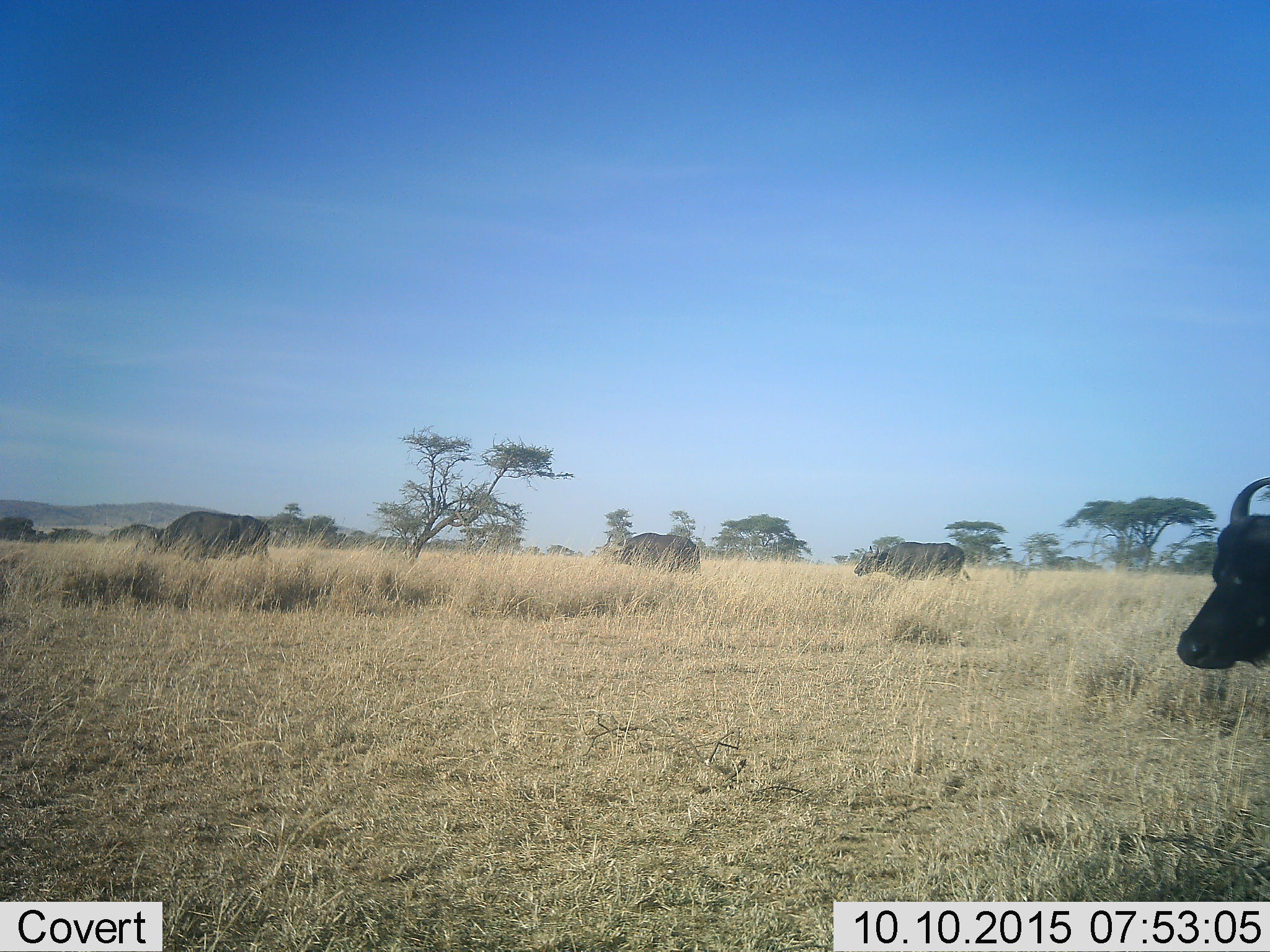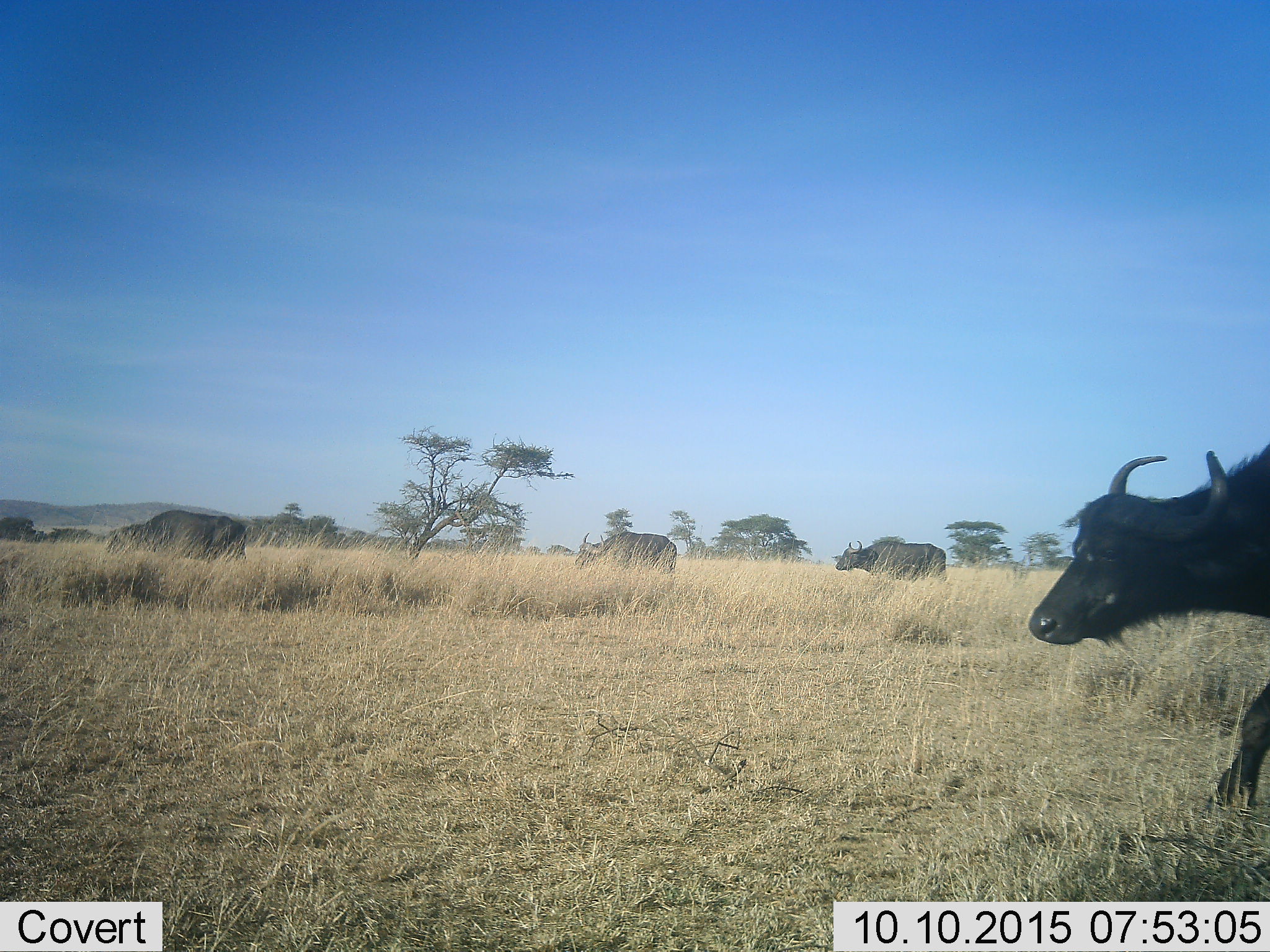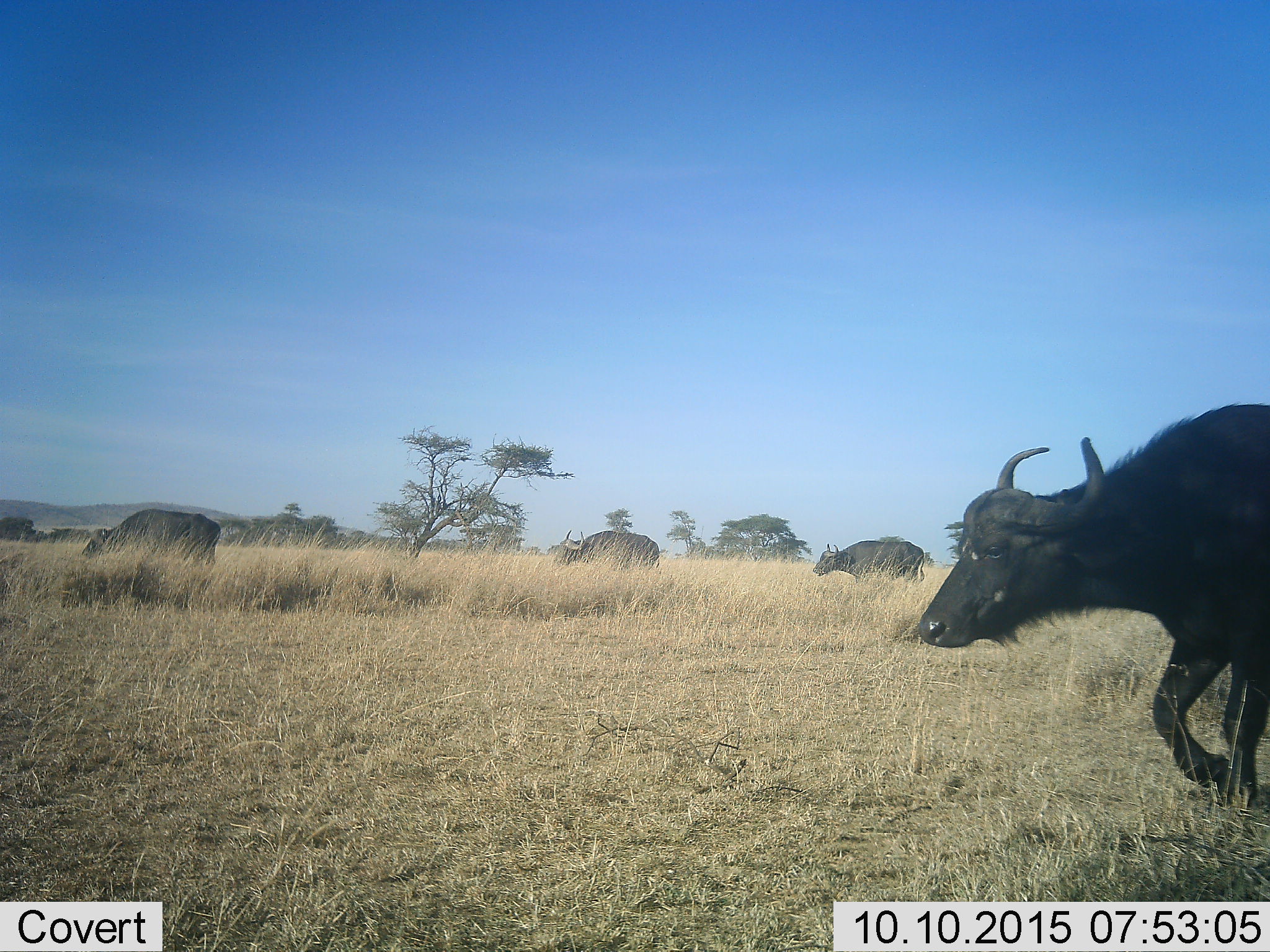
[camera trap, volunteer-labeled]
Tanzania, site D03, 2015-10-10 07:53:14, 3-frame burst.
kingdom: Animalia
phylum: Chordata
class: Mammalia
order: Artiodactyla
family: Bovidae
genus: Syncerus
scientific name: Syncerus caffer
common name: cape buffalo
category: buffalo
Buffalo (cape buffalo) (Syncerus caffer), count 4. Behavior (volunteer vote fractions): standing 0%, resting 0%, moving 100%, interacting 0%. Young present (vote fraction): 0%. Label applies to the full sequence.